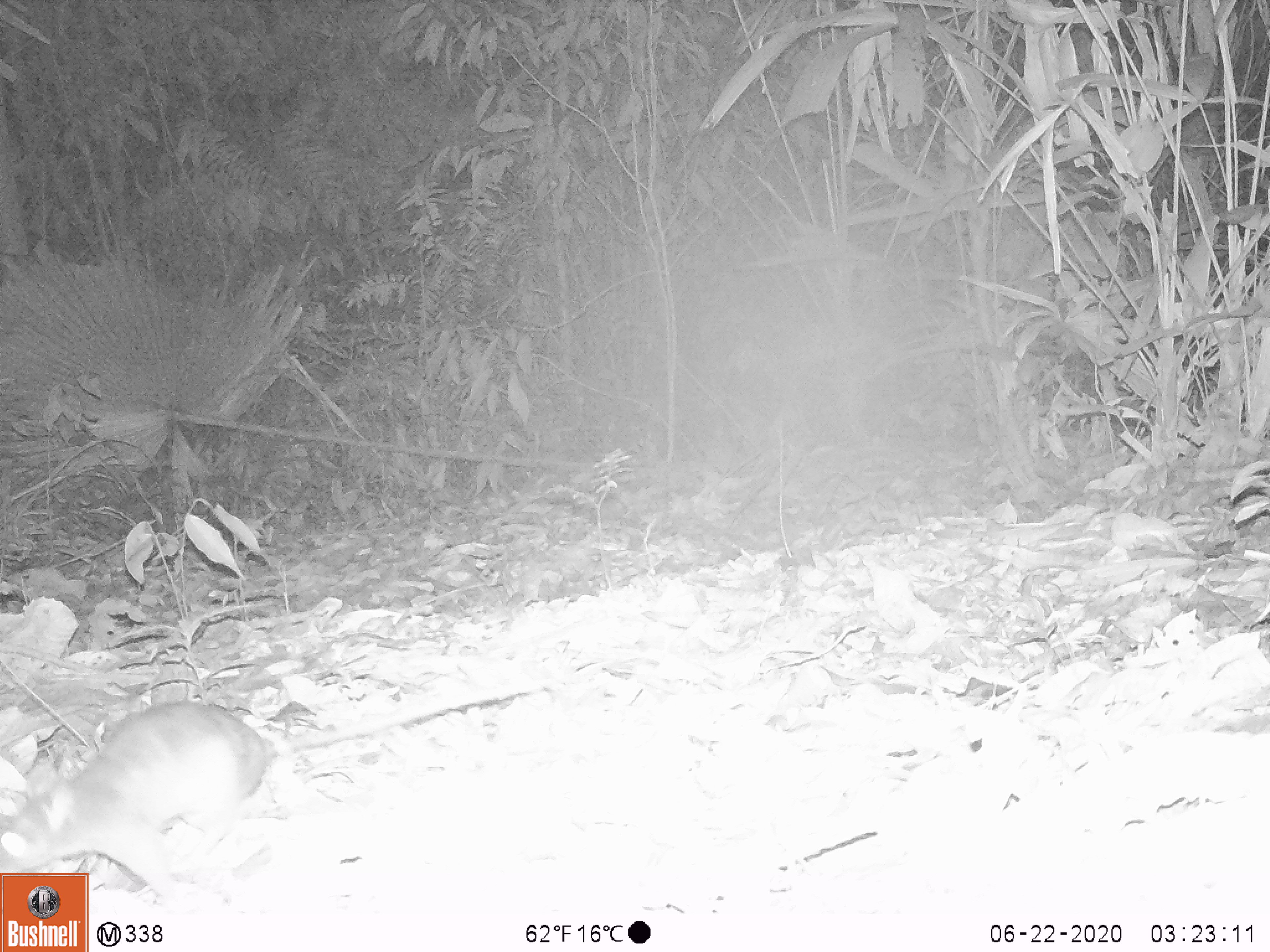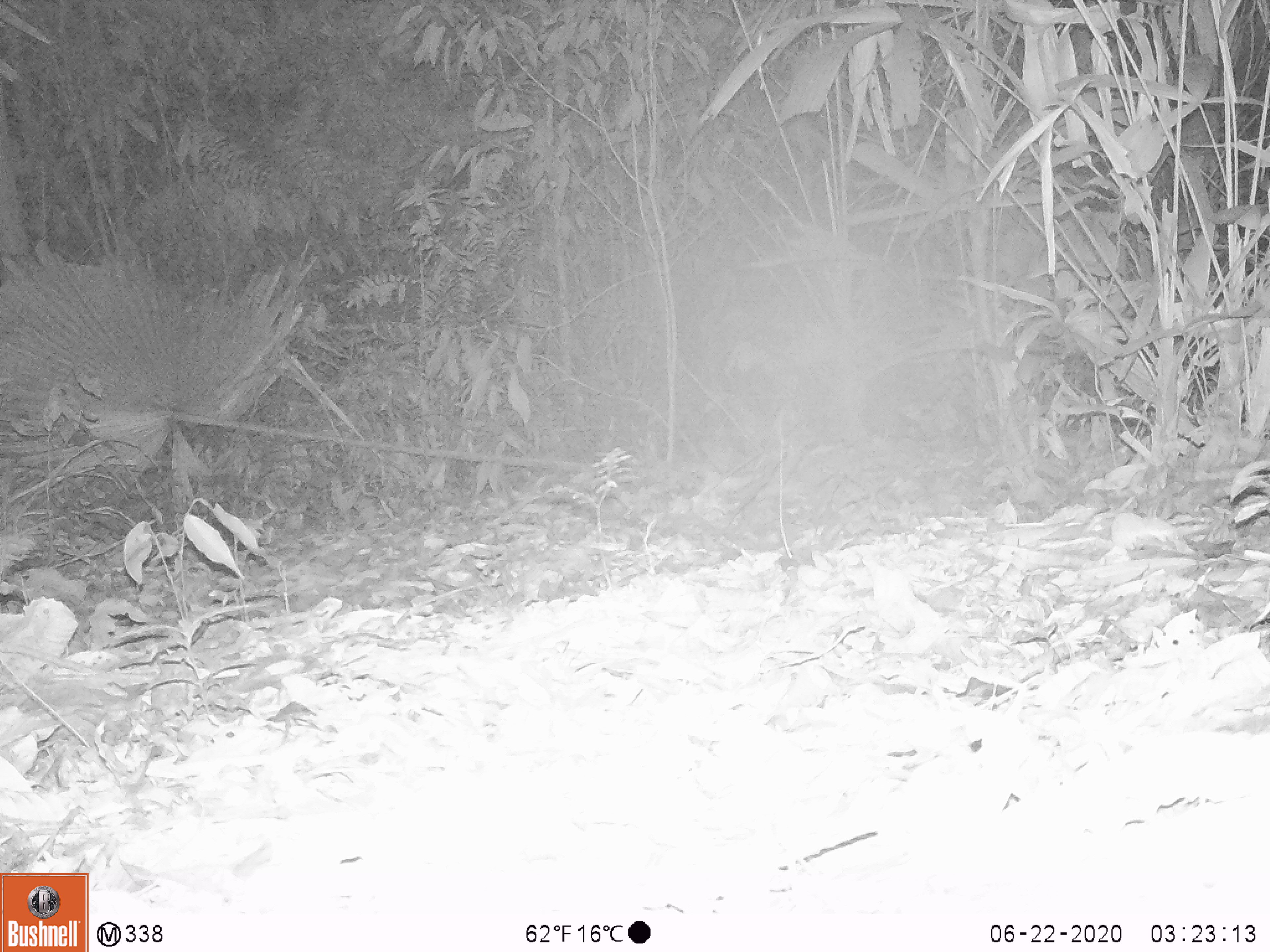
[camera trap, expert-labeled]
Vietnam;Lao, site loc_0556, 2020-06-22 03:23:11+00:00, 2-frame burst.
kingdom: Animalia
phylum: Chordata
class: Mammalia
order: Rodentia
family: Muridae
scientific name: Muridae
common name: old-world mice and rats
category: unidentified murid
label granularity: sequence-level